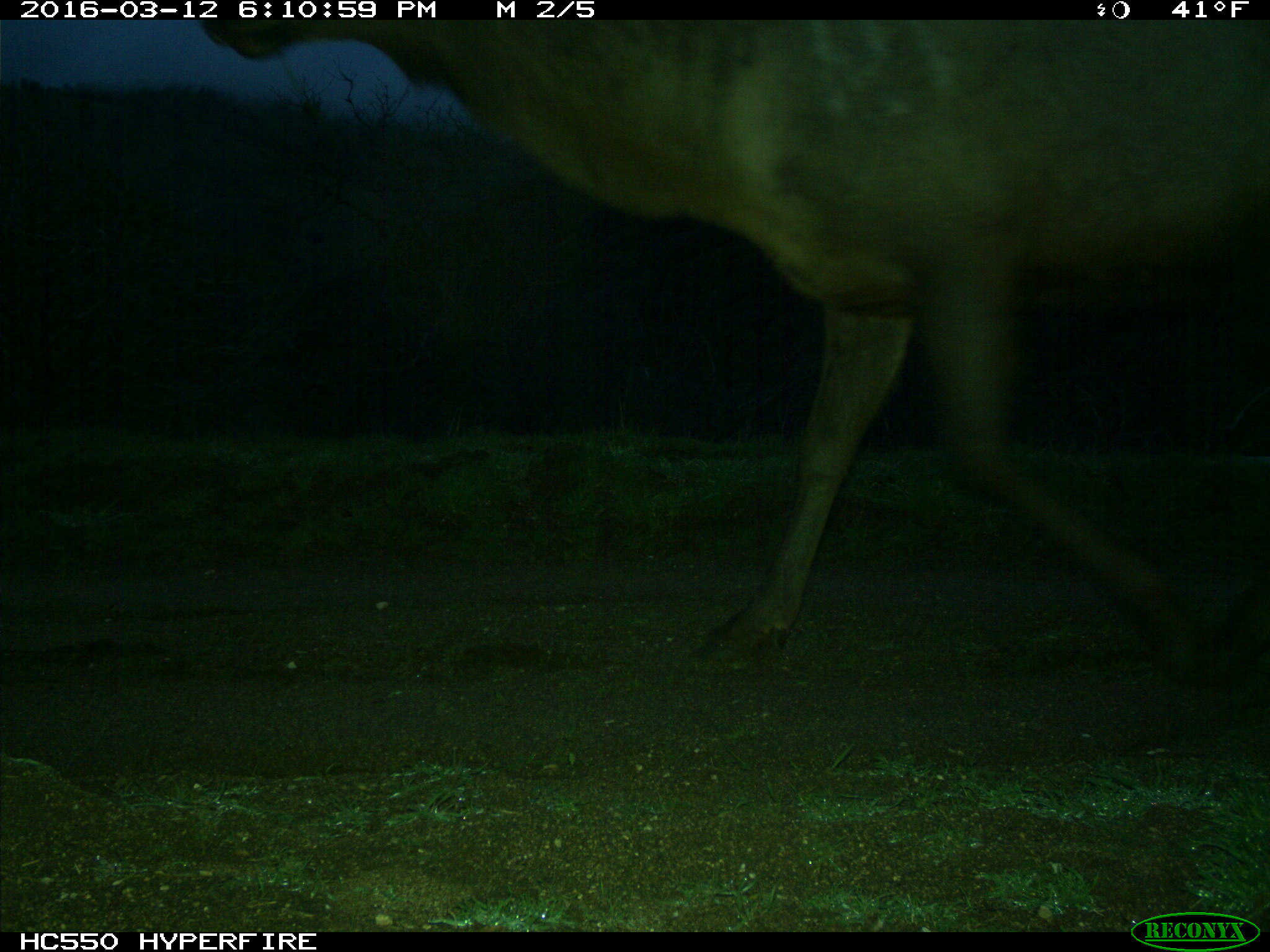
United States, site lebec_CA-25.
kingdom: Animalia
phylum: Chordata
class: Mammalia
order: Artiodactyla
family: Cervidae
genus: Cervus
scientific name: Cervus canadensis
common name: elk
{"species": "Cervus canadensis (elk)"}